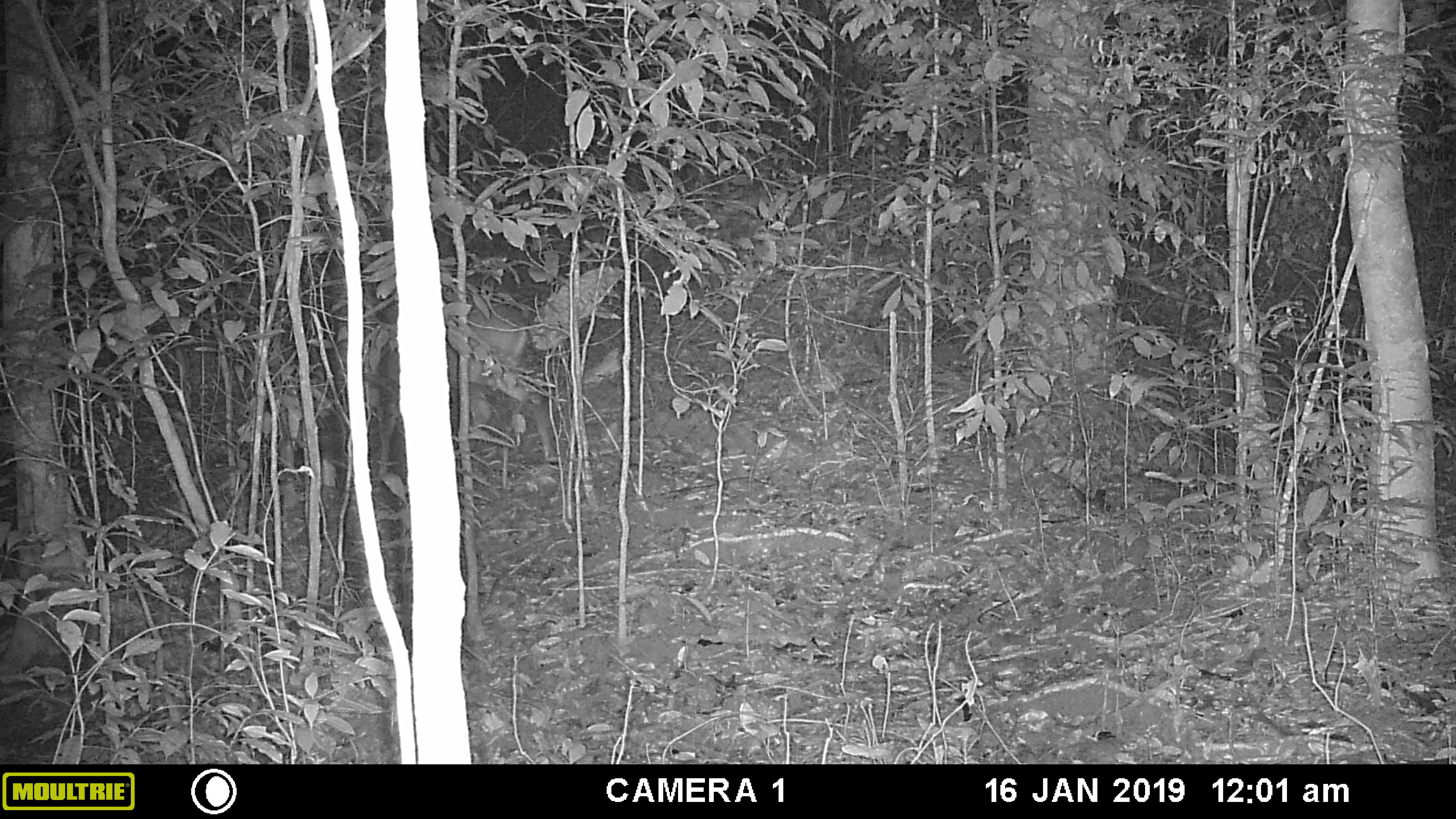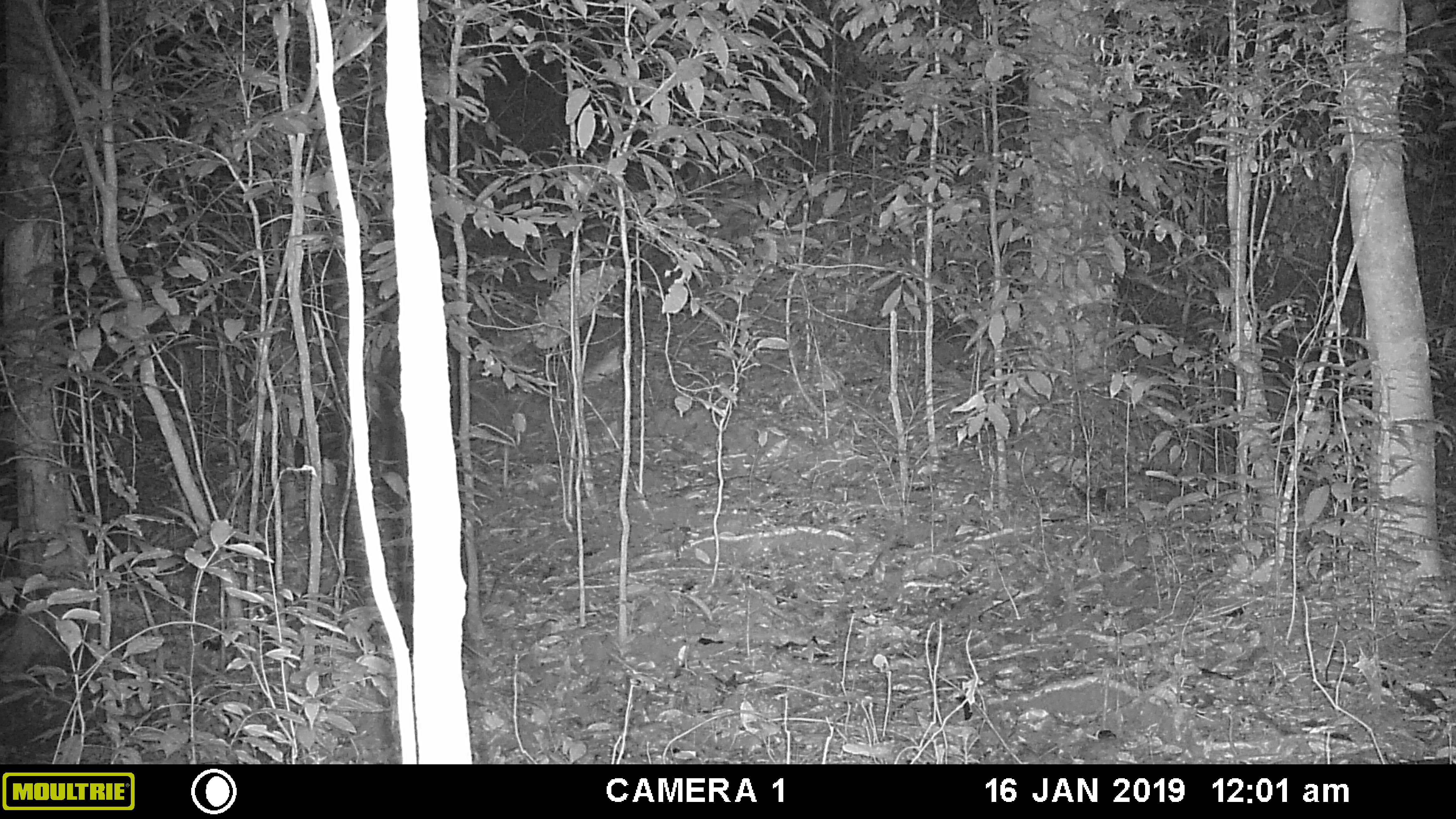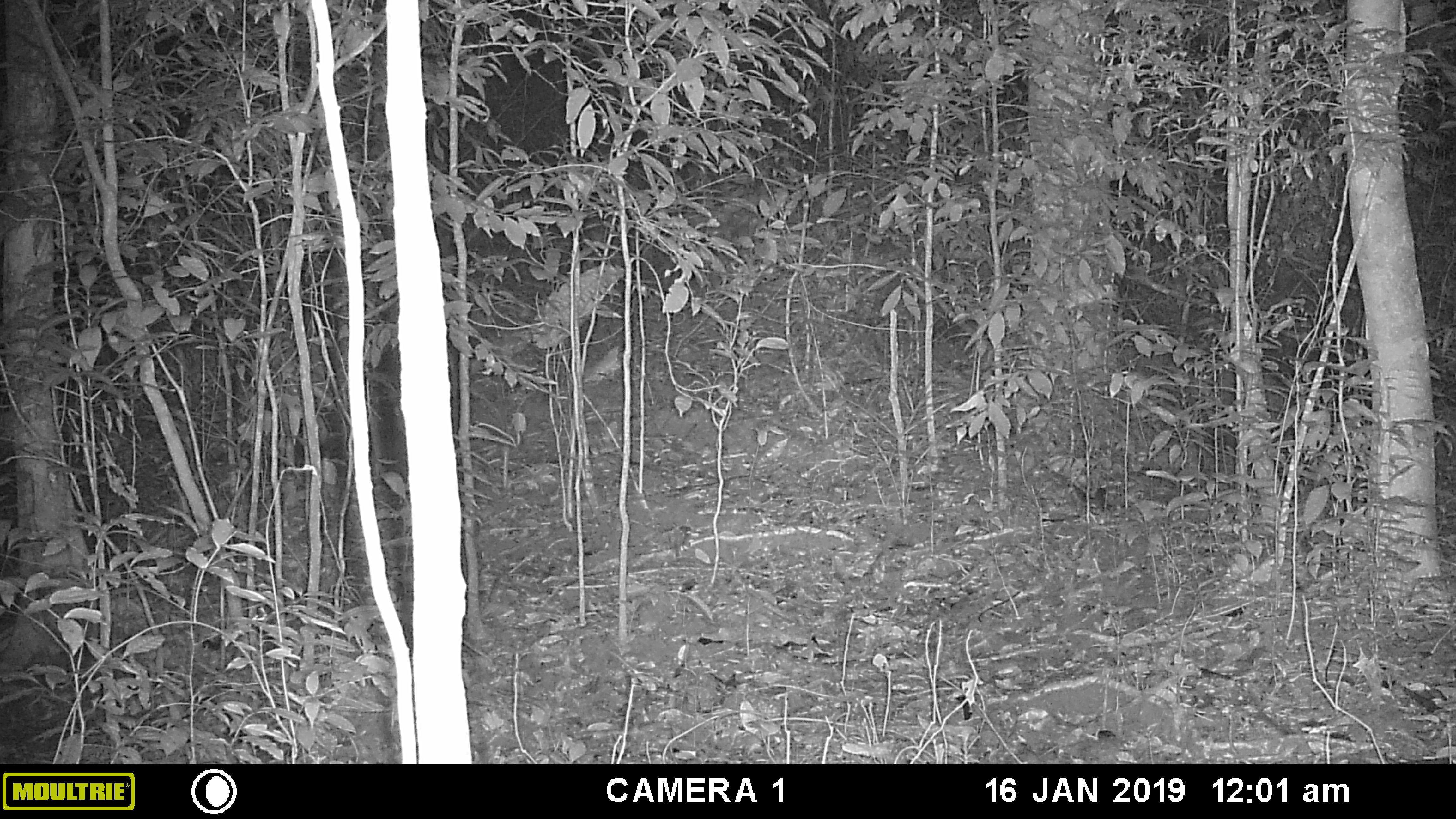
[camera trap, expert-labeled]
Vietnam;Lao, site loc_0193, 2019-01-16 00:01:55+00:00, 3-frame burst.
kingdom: Animalia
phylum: Chordata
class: Mammalia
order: Artiodactyla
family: Cervidae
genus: Muntiacus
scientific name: Muntiacus vuquangensis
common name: large-antlered muntjac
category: large antlered muntjac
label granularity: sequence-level